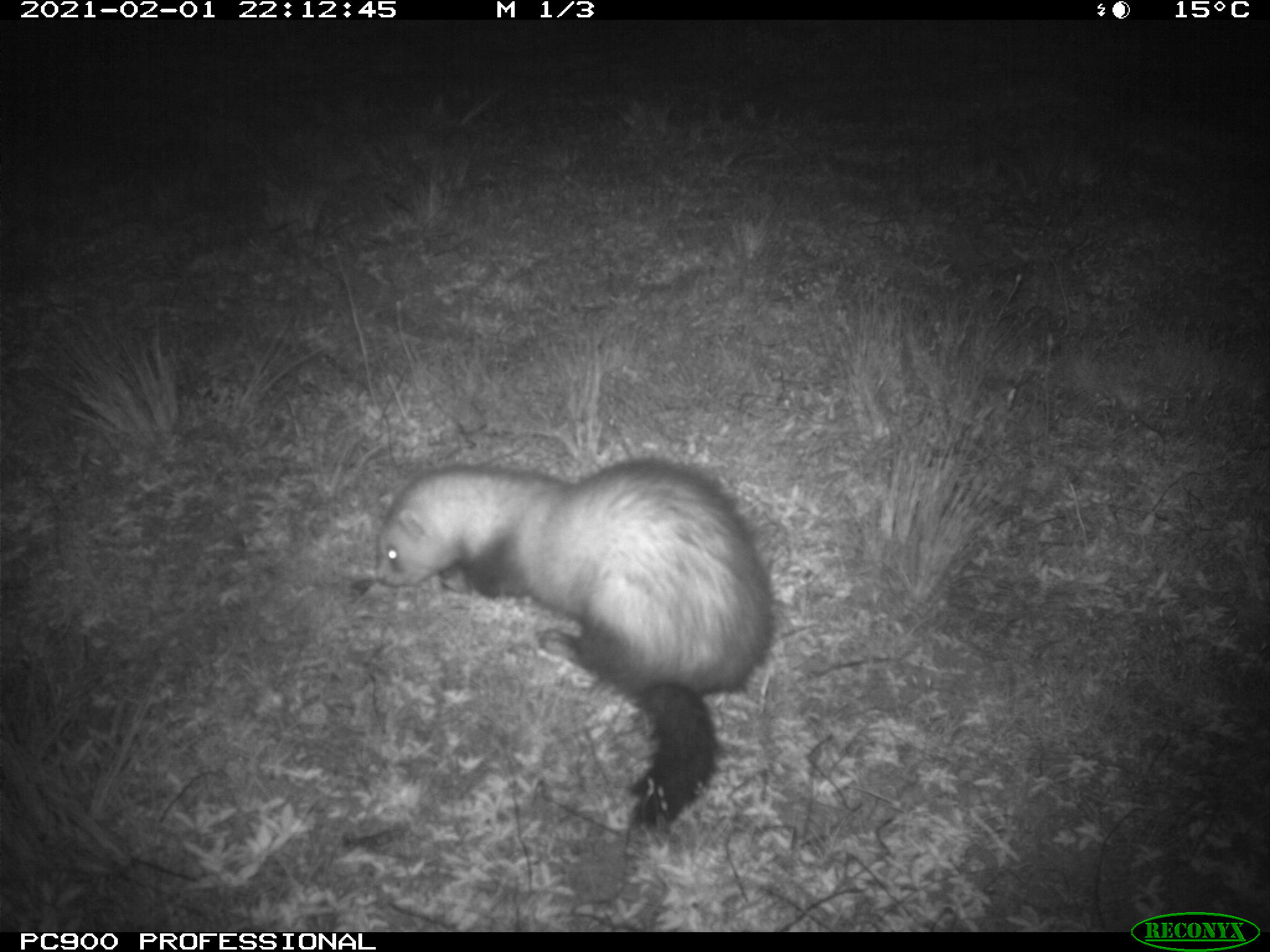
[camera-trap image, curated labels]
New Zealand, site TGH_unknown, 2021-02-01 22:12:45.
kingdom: Animalia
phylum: Chordata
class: Mammalia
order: Carnivora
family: Mustelidae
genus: Mustela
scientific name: Mustela furo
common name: ferret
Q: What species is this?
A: Ferret (Mustela furo).